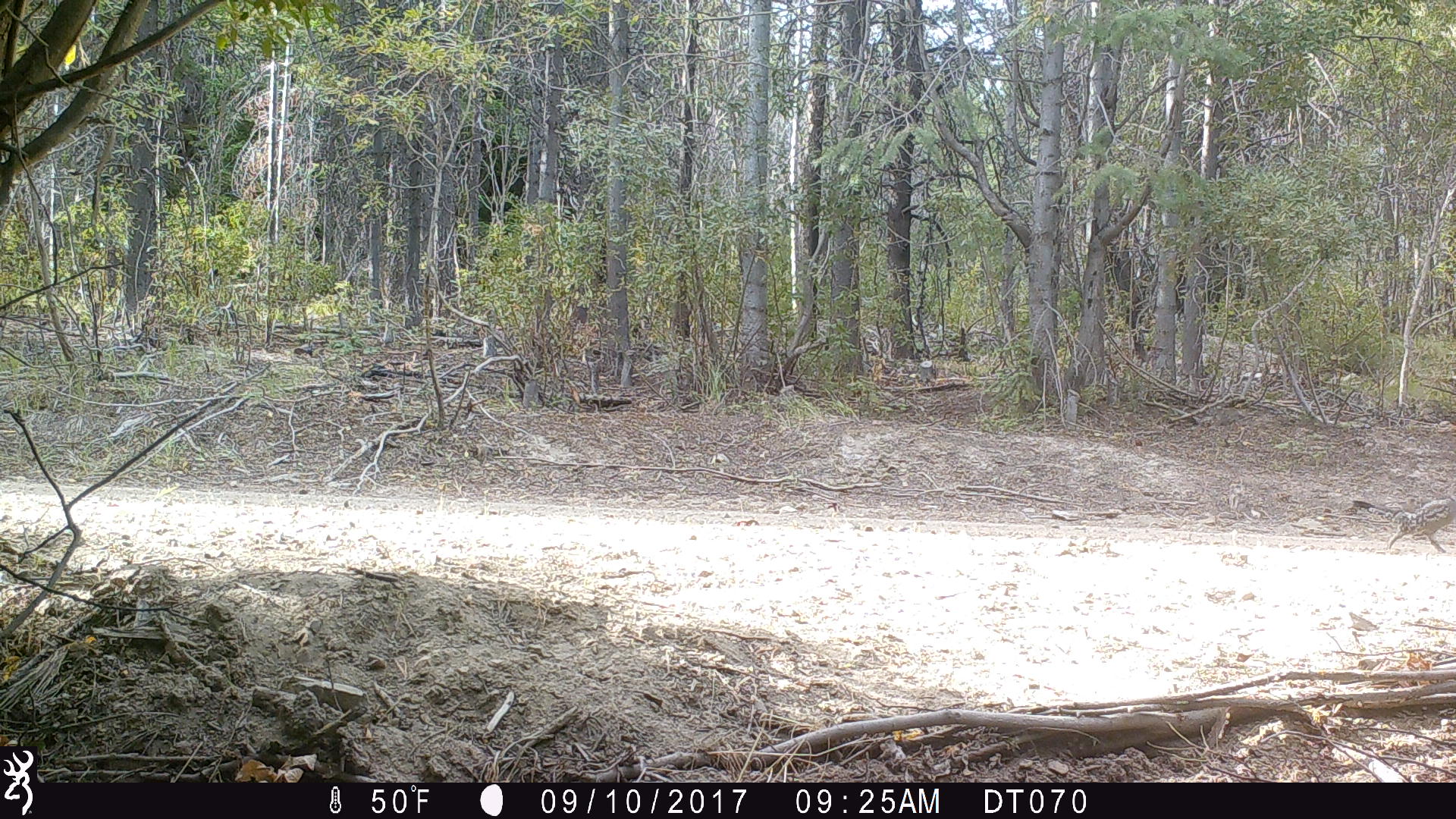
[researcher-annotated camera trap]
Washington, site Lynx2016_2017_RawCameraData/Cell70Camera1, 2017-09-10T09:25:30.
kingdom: Animalia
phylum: Chordata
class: Aves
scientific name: Aves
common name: birds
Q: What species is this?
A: Aves (birds).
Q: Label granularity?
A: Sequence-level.